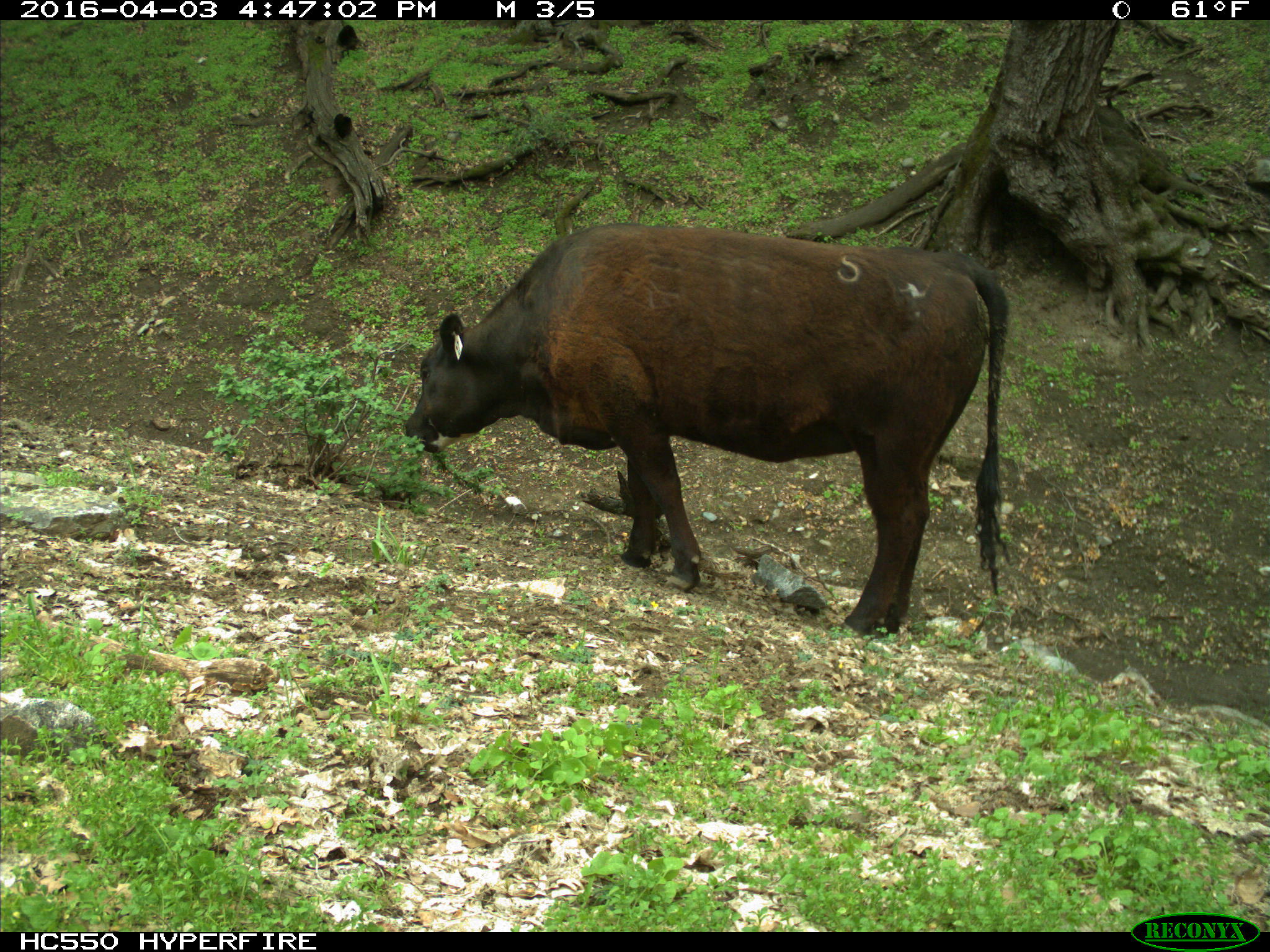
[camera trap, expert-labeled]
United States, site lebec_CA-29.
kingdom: Animalia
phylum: Chordata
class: Mammalia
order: Artiodactyla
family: Bovidae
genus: Bos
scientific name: Bos taurus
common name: domestic cow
Bos taurus (domestic cow).